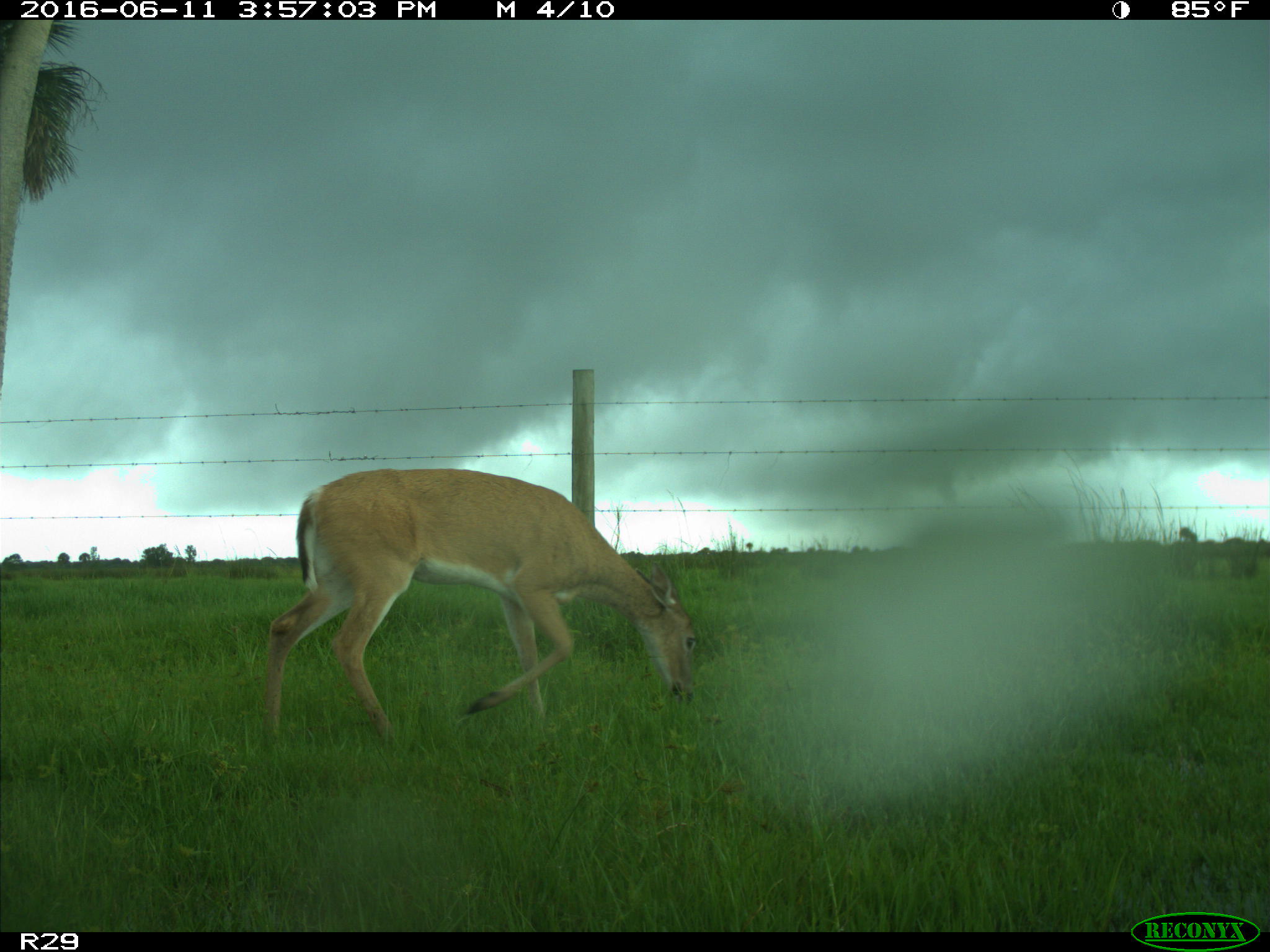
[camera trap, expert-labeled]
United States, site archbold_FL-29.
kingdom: Animalia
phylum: Chordata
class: Mammalia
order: Artiodactyla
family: Cervidae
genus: Odocoileus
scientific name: Odocoileus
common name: deer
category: unidentified deer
Unidentified deer (deer) (Odocoileus).